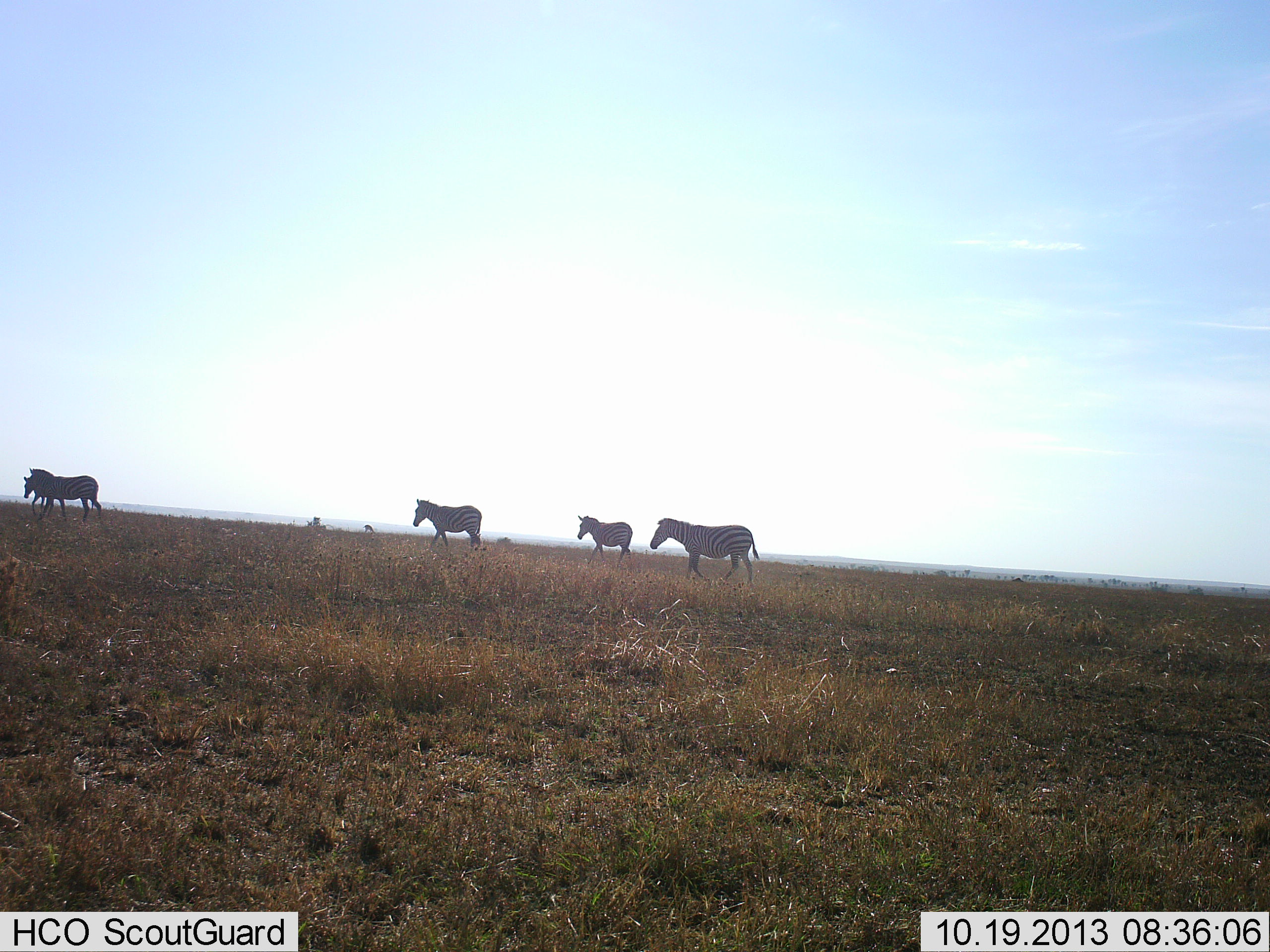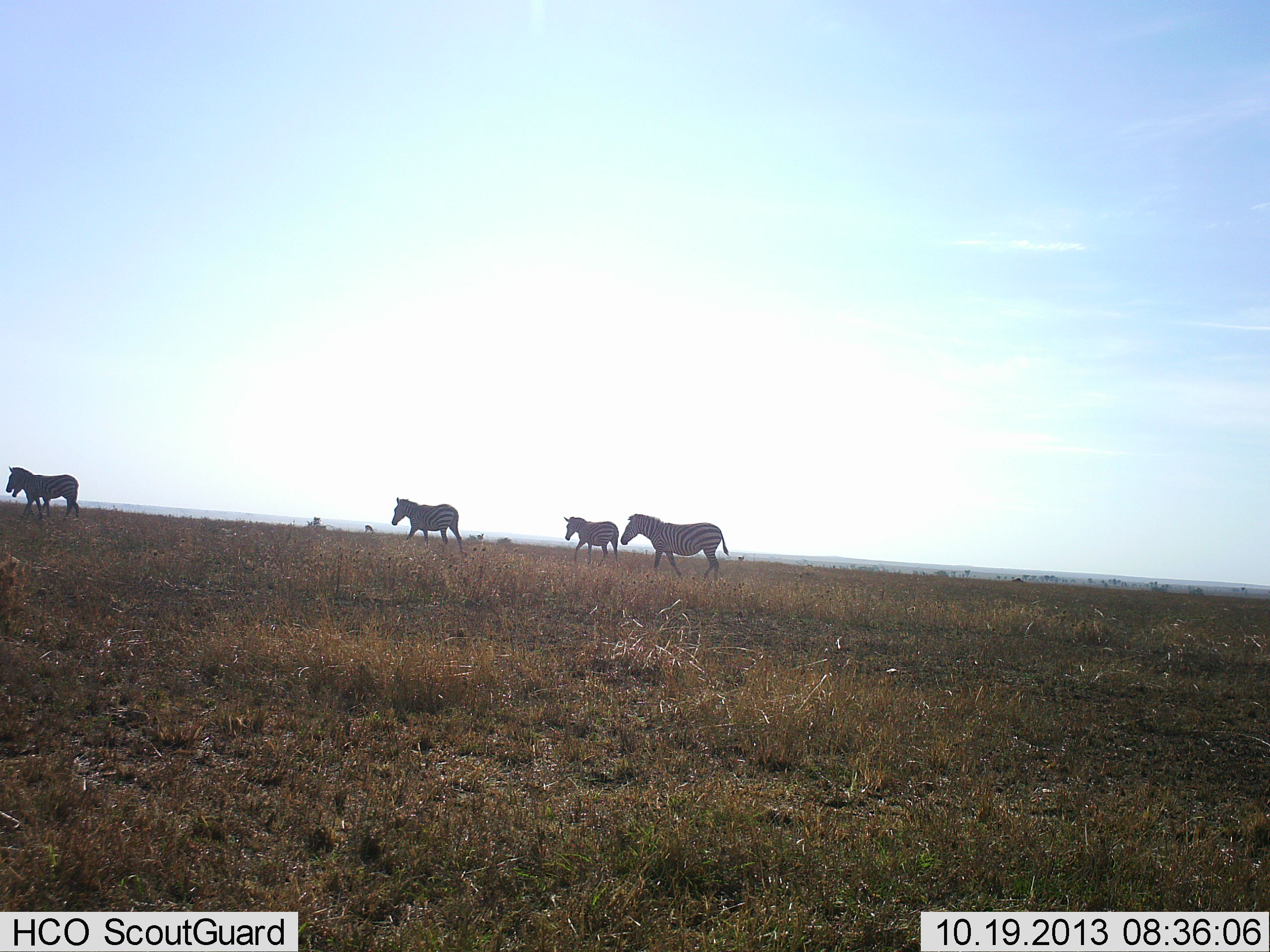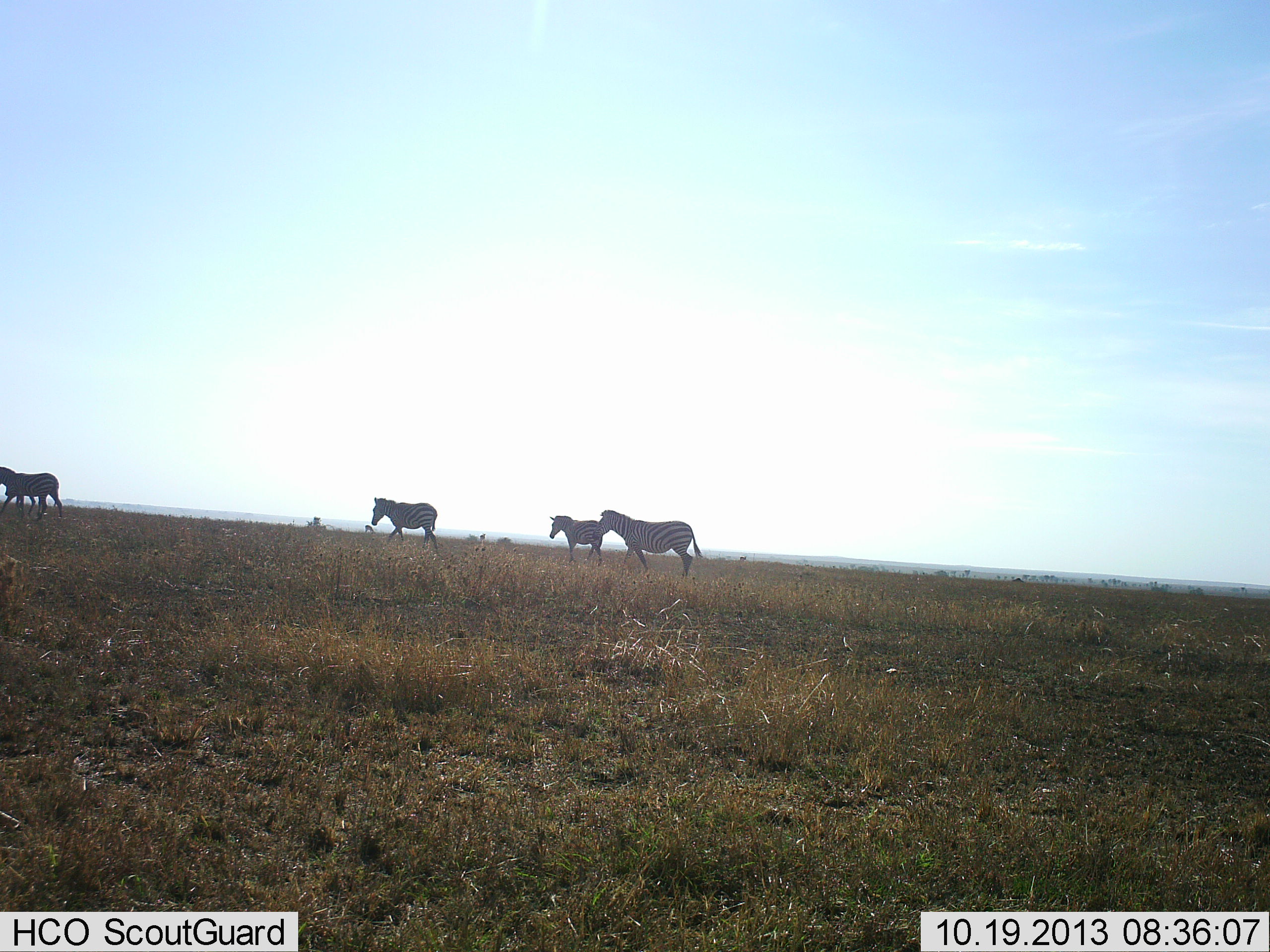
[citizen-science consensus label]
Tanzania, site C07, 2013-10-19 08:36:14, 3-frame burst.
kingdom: Animalia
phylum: Chordata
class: Mammalia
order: Perissodactyla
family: Equidae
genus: Equus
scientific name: Equus quagga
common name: plains zebra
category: zebra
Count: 5.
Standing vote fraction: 0%.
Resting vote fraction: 0%.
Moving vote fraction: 100%.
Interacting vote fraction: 0%.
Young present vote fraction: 0%.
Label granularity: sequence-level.